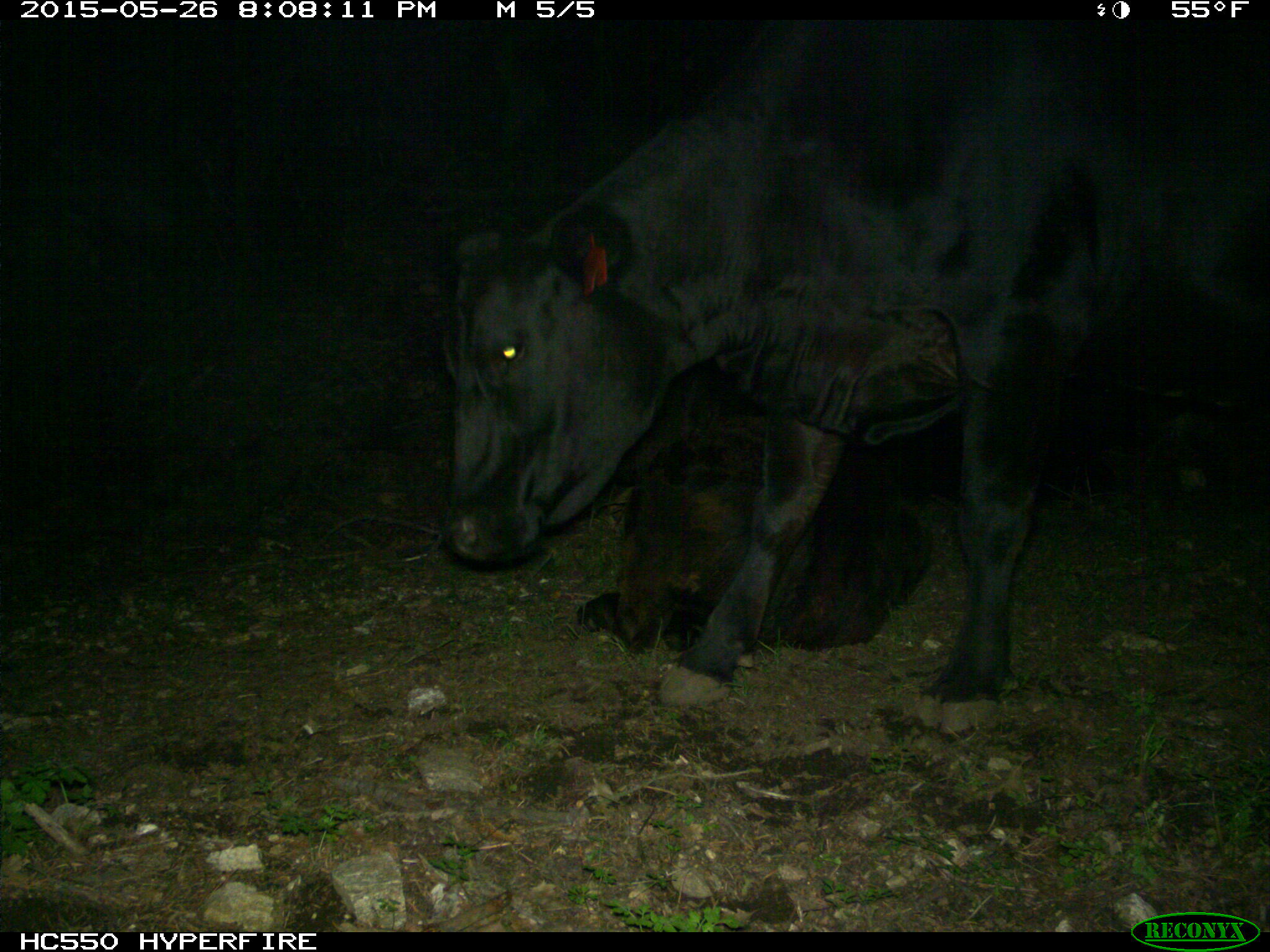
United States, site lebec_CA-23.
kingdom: Animalia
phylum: Chordata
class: Mammalia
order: Artiodactyla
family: Bovidae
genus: Bos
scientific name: Bos taurus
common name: domestic cow